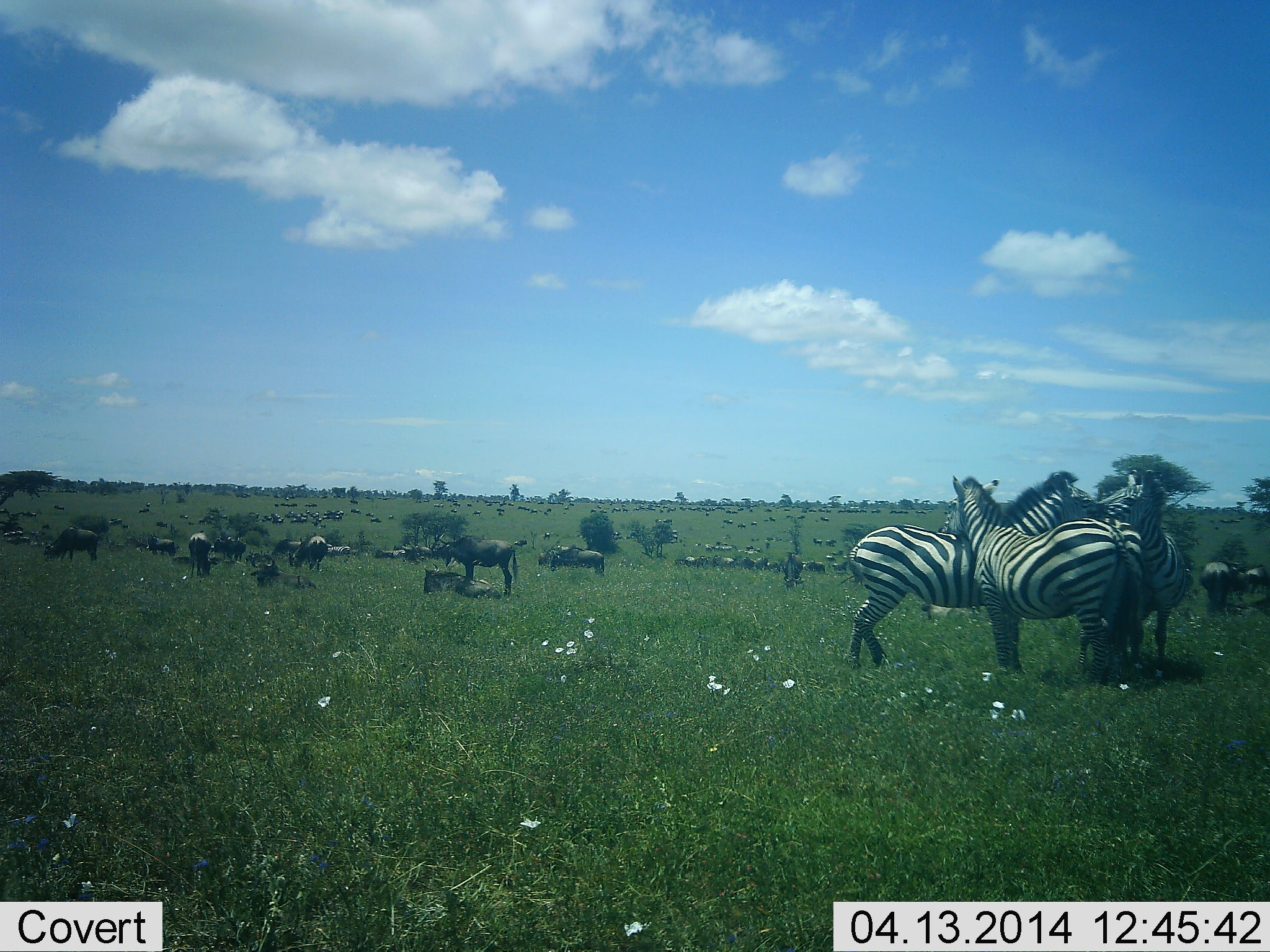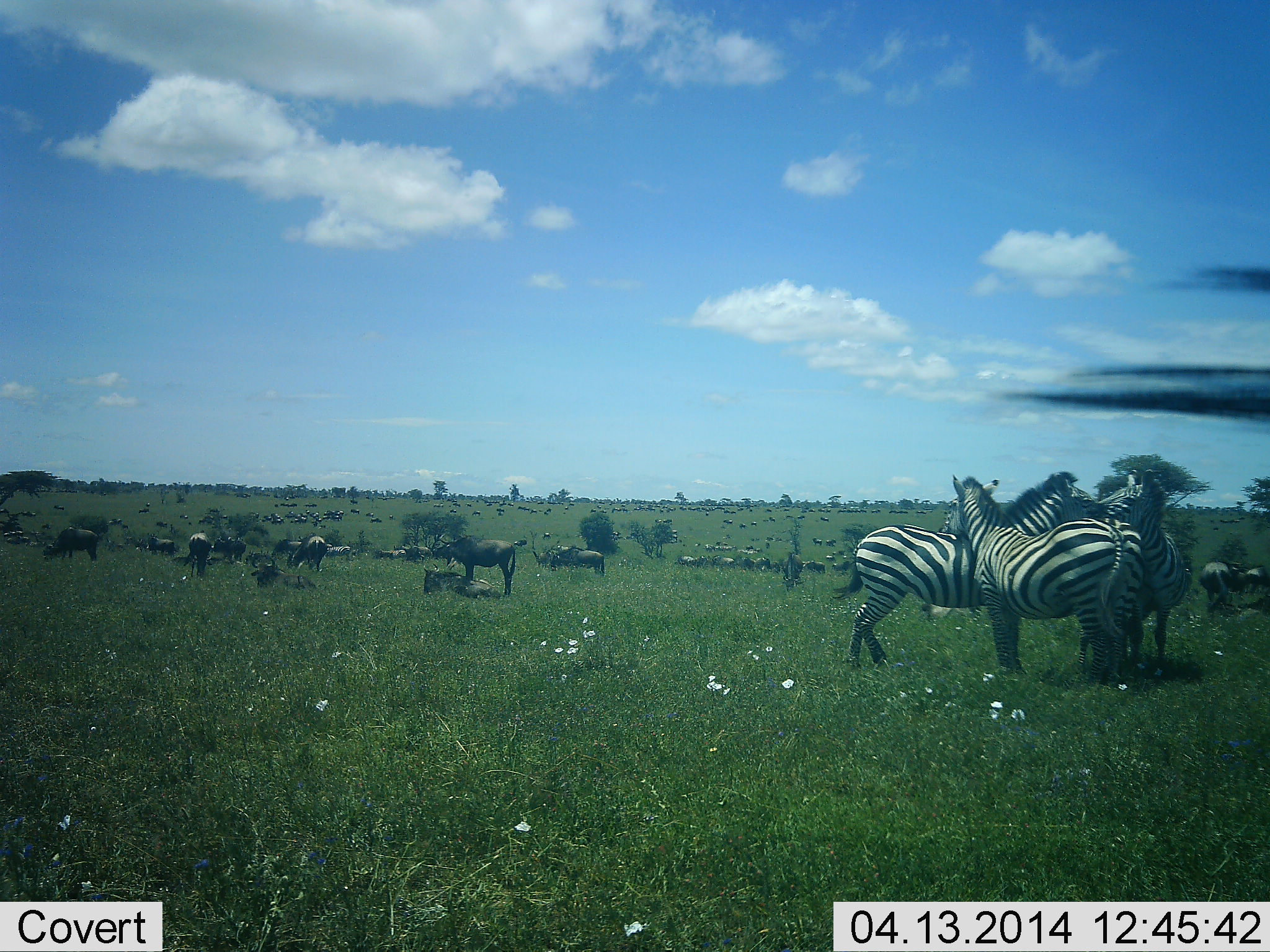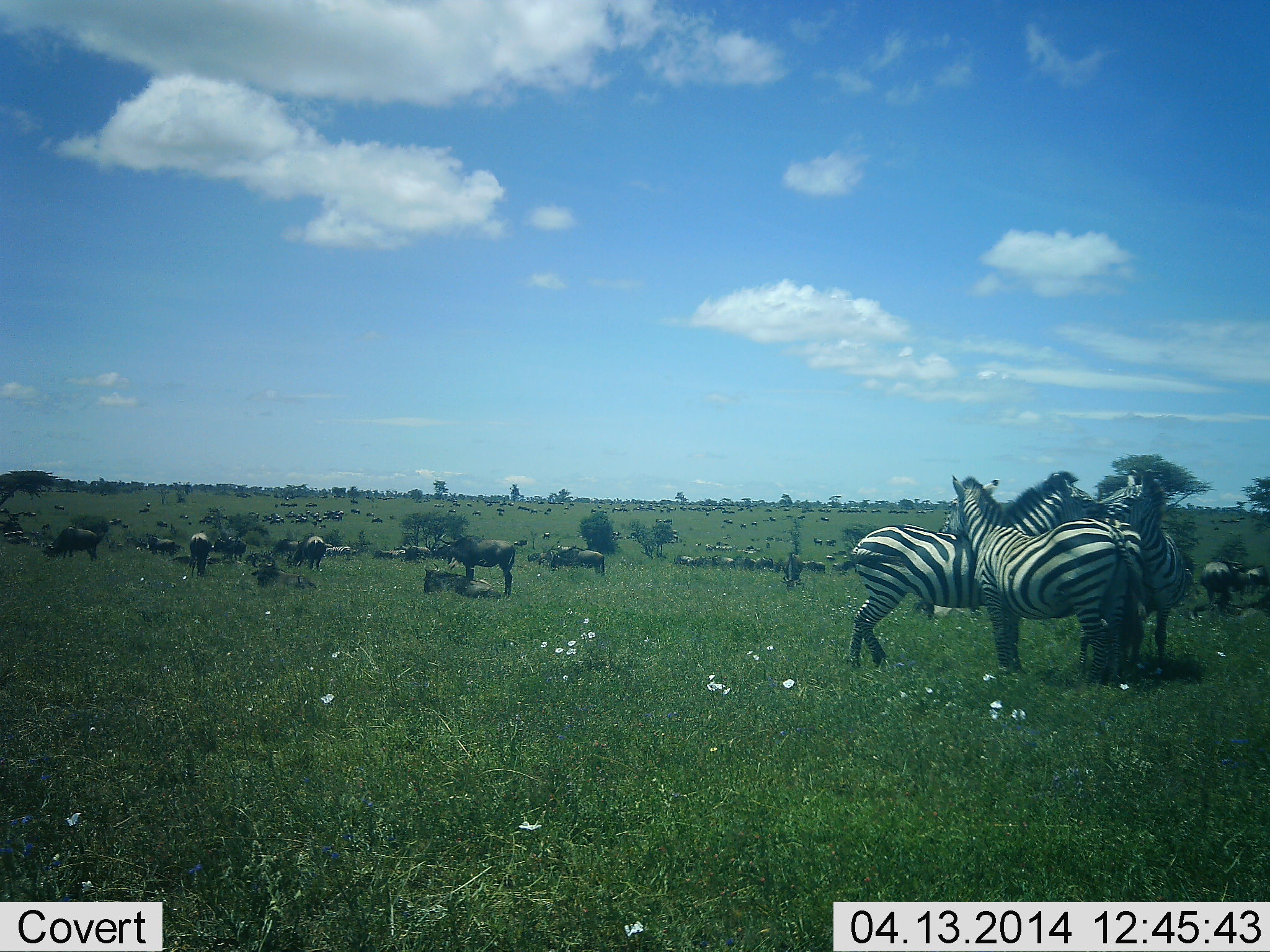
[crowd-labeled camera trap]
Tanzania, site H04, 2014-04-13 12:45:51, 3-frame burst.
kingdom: Animalia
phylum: Chordata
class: Mammalia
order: Artiodactyla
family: Bovidae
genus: Connochaetes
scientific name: Connochaetes taurinus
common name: blue wildebeest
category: wildebeest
Wildebeest (blue wildebeest) (Connochaetes taurinus), count 51+. Behavior (volunteer vote fractions): standing 70%, resting 70%, moving 30%, interacting 10%. Young present (vote fraction): 0%. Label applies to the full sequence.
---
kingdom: Animalia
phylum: Chordata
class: Mammalia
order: Perissodactyla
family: Equidae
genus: Equus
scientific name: Equus quagga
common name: plains zebra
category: zebra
Zebra (plains zebra) (Equus quagga), count 3. Behavior (volunteer vote fractions): standing 58%, resting 0%, moving 0%, interacting 75%. Young present (vote fraction): 0%. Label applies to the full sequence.